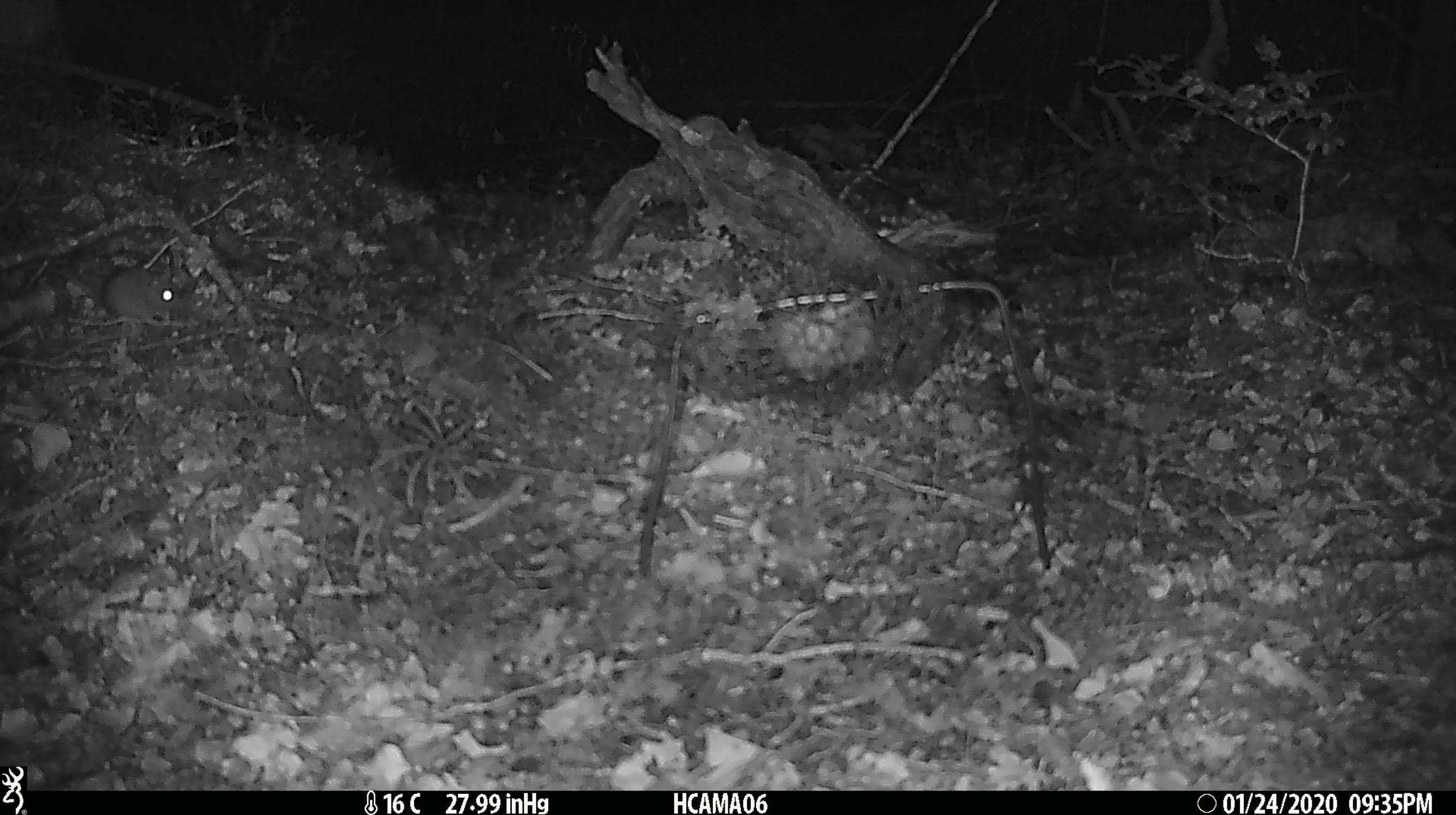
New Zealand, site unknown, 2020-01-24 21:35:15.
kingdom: Animalia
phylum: Chordata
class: Mammalia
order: Rodentia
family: Muridae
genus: Mus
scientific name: Mus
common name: mouse